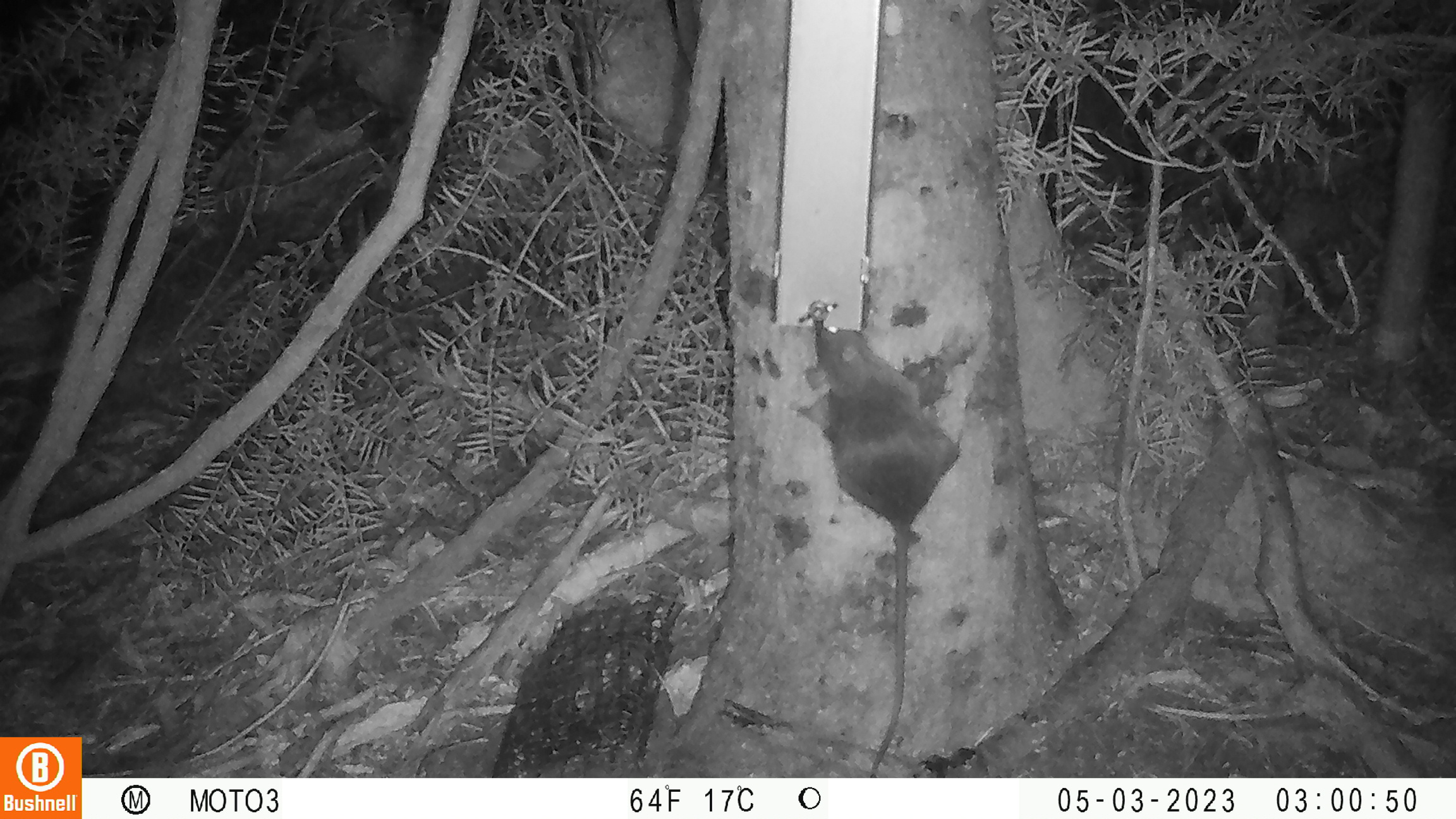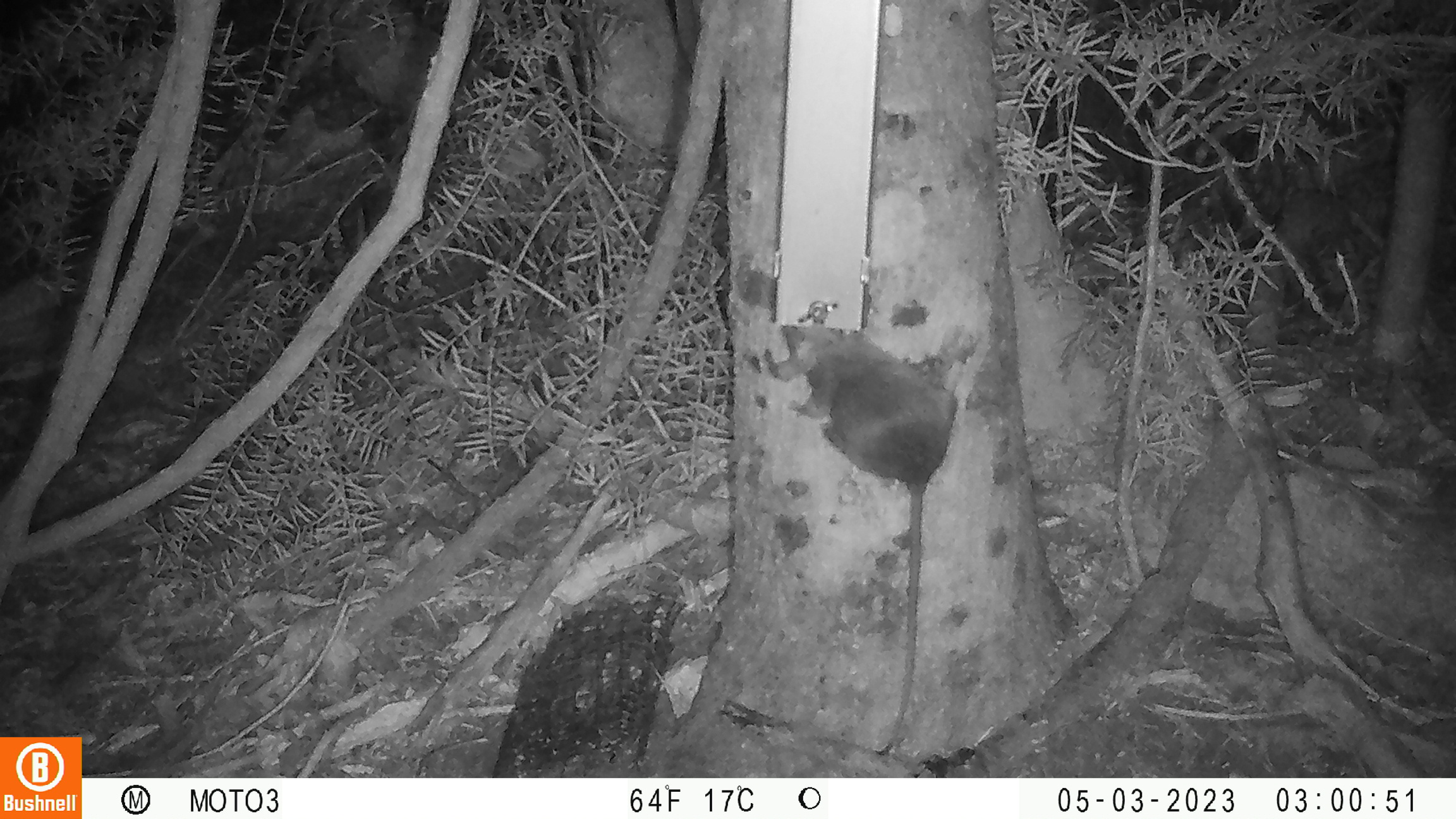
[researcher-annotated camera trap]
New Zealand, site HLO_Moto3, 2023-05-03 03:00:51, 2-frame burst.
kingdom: Animalia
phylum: Chordata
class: Mammalia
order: Rodentia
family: Muridae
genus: Rattus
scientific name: Rattus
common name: rat